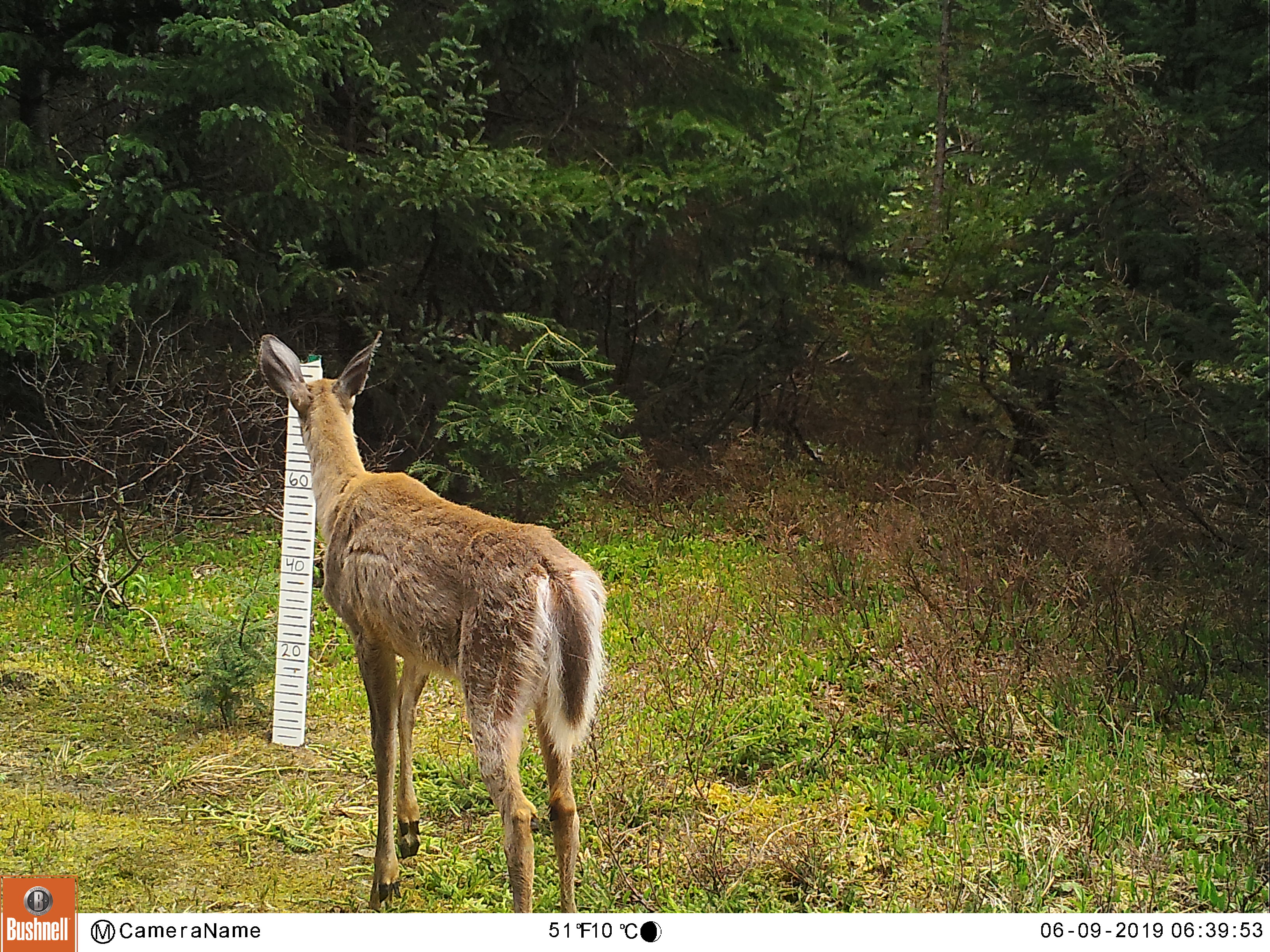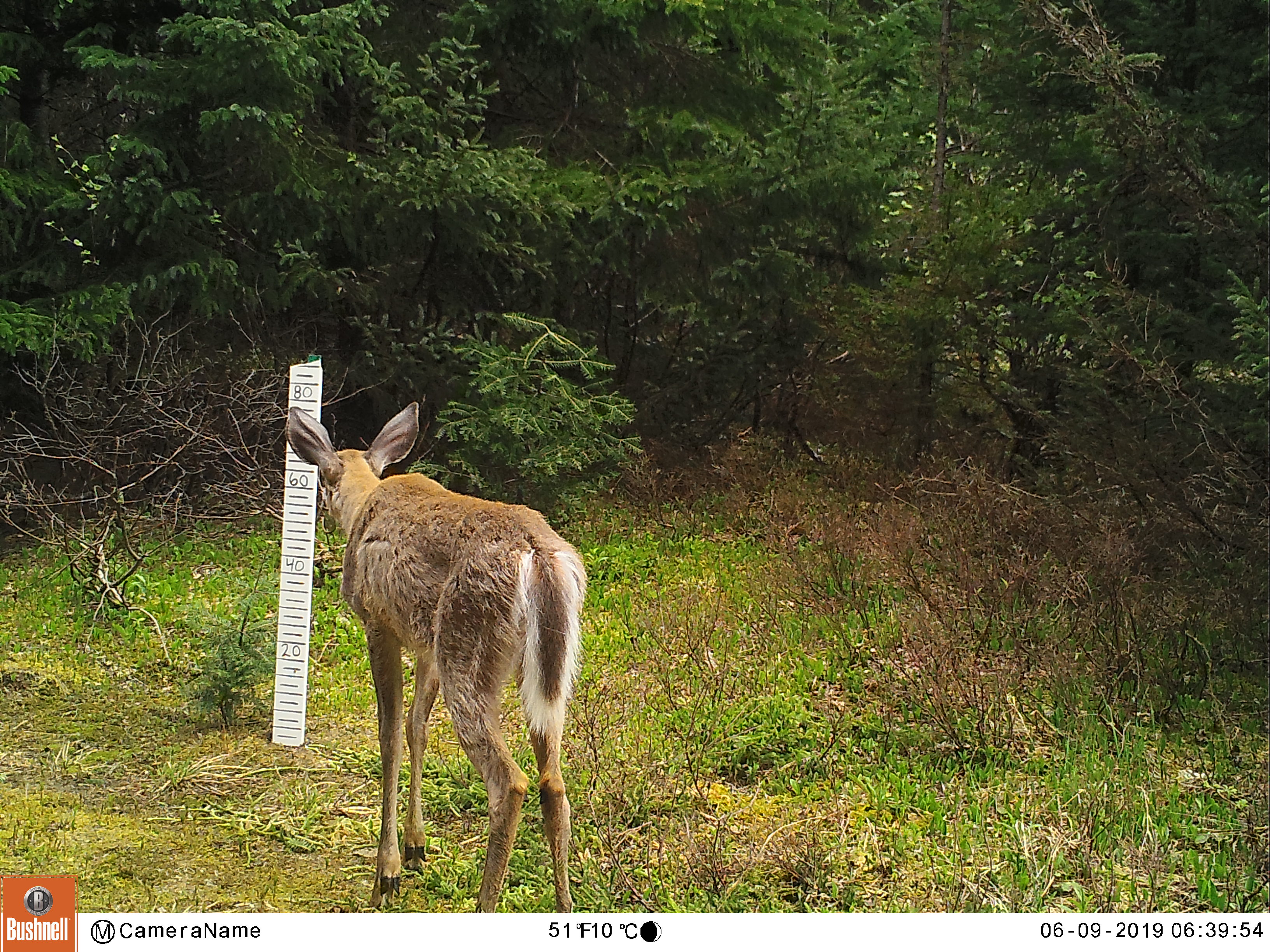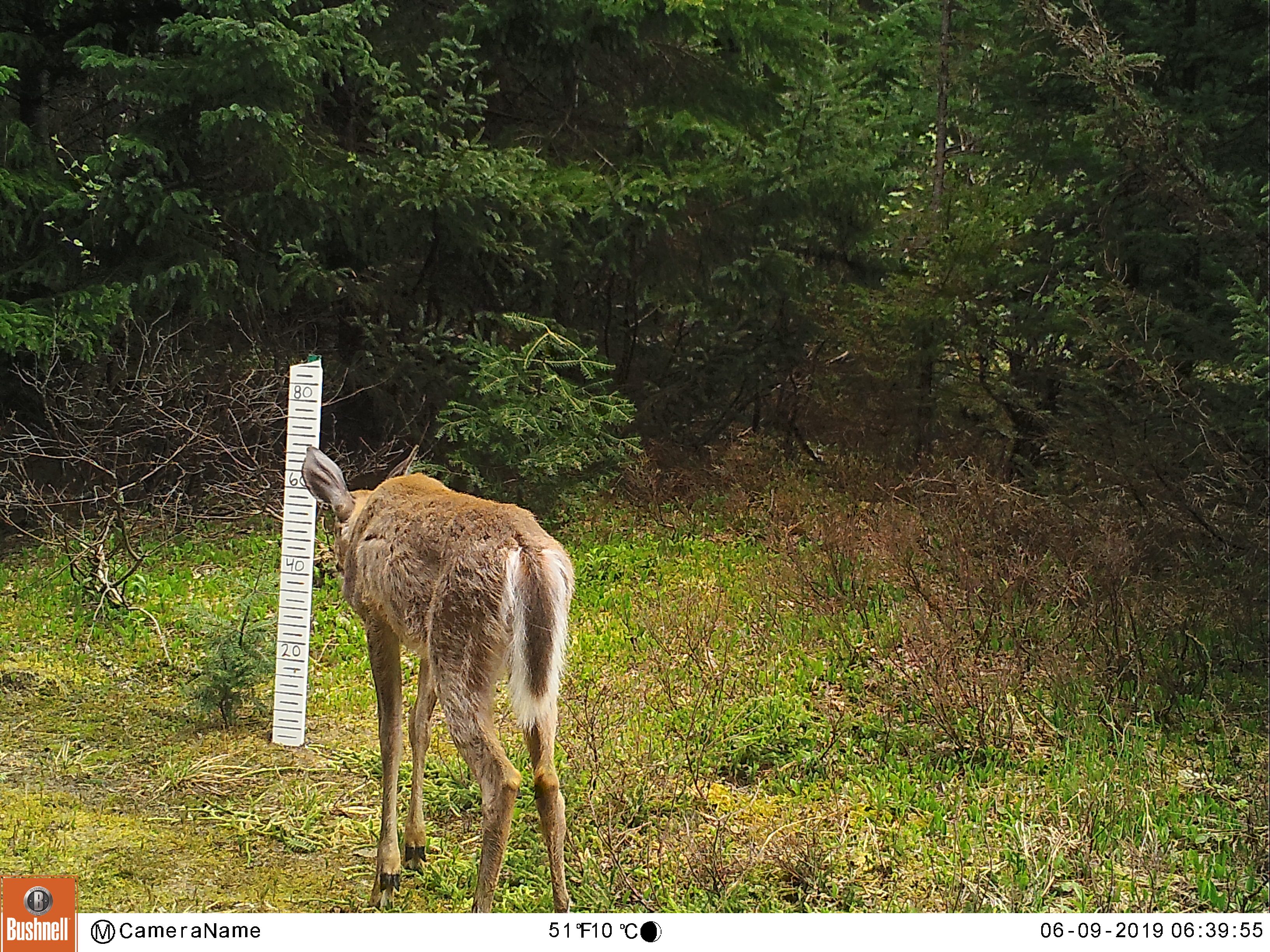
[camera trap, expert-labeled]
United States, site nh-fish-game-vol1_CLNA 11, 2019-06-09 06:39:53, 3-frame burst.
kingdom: Animalia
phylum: Chordata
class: Mammalia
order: Artiodactyla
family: Cervidae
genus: Odocoileus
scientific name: Odocoileus virginianus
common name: white-tailed deer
White-tailed deer (Odocoileus virginianus).